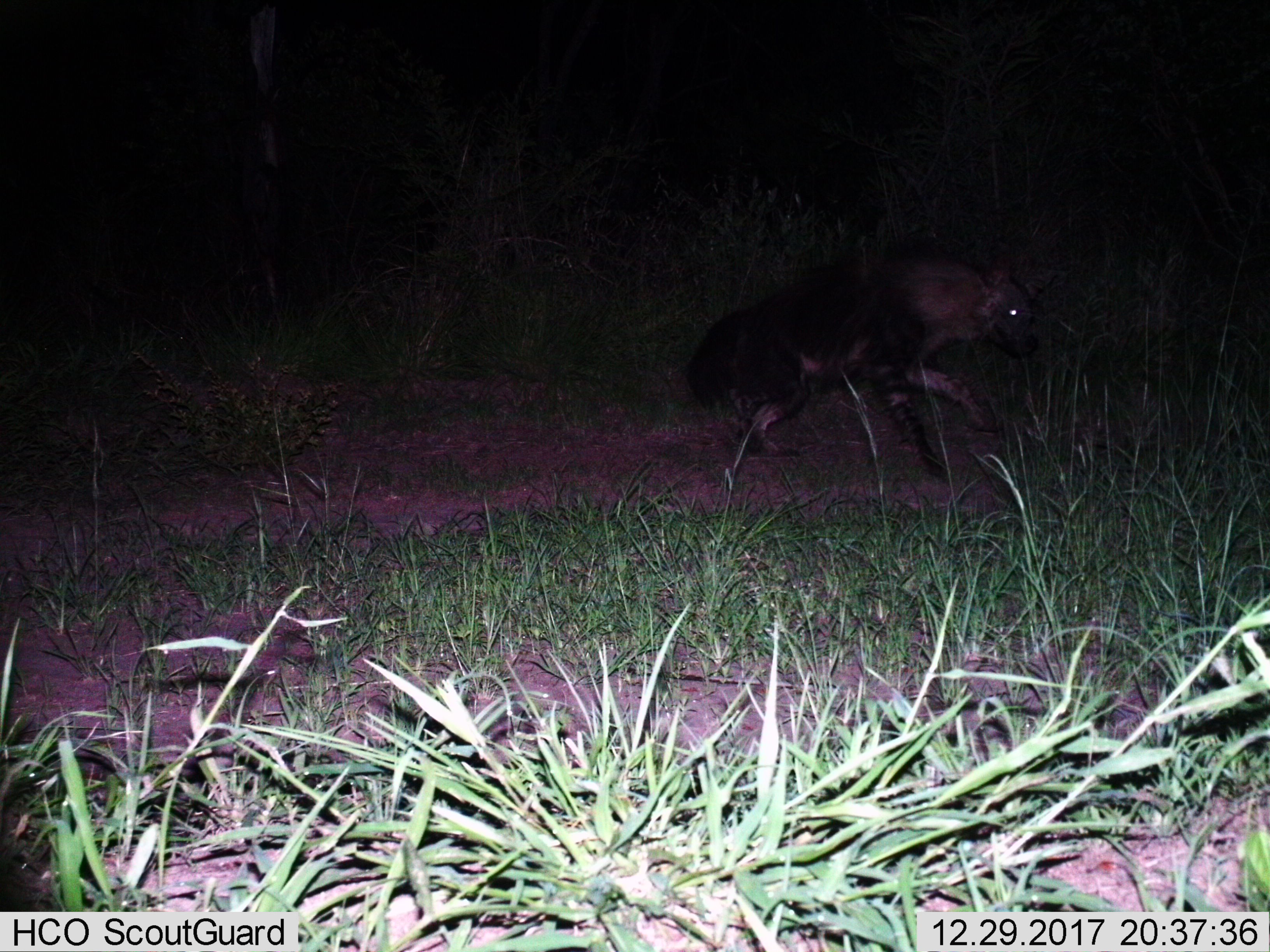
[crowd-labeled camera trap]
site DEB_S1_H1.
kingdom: Animalia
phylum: Chordata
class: Mammalia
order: Carnivora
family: Hyaenidae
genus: Parahyaena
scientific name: Parahyaena brunnea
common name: brown hyena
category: hyenabrown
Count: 1.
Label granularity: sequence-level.